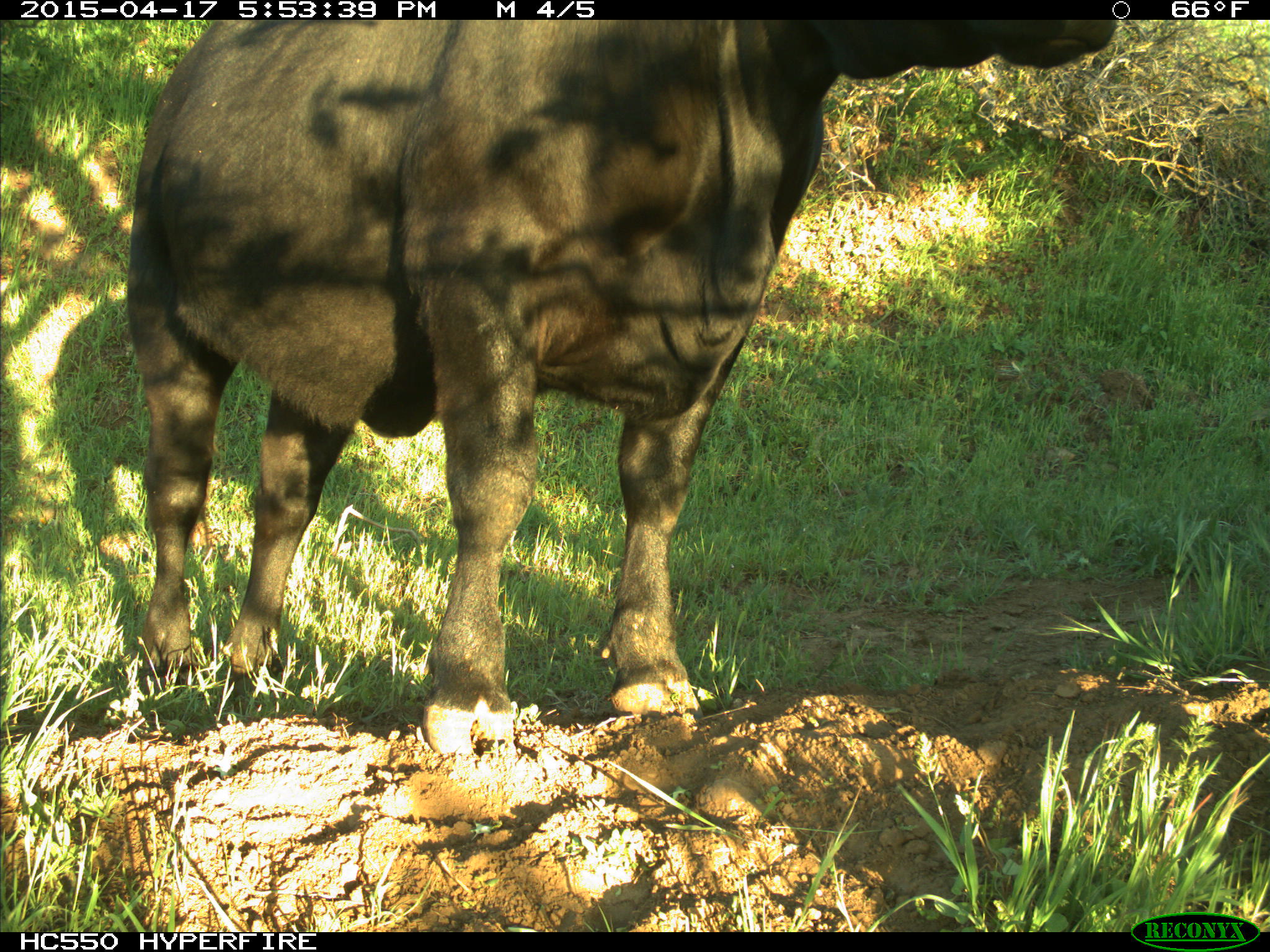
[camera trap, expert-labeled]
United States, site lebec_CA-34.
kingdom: Animalia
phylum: Chordata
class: Mammalia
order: Artiodactyla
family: Bovidae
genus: Bos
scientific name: Bos taurus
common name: domestic cow